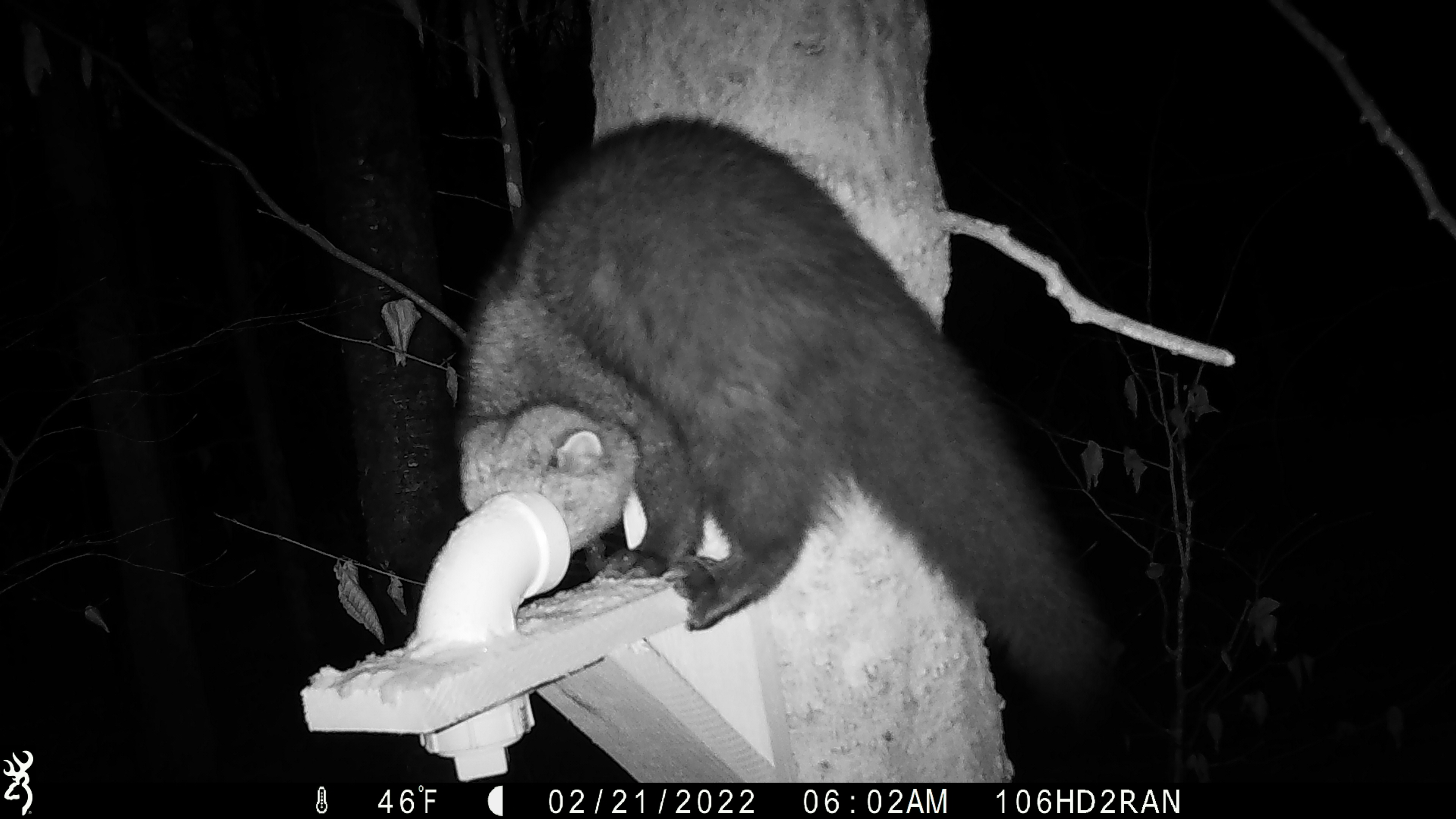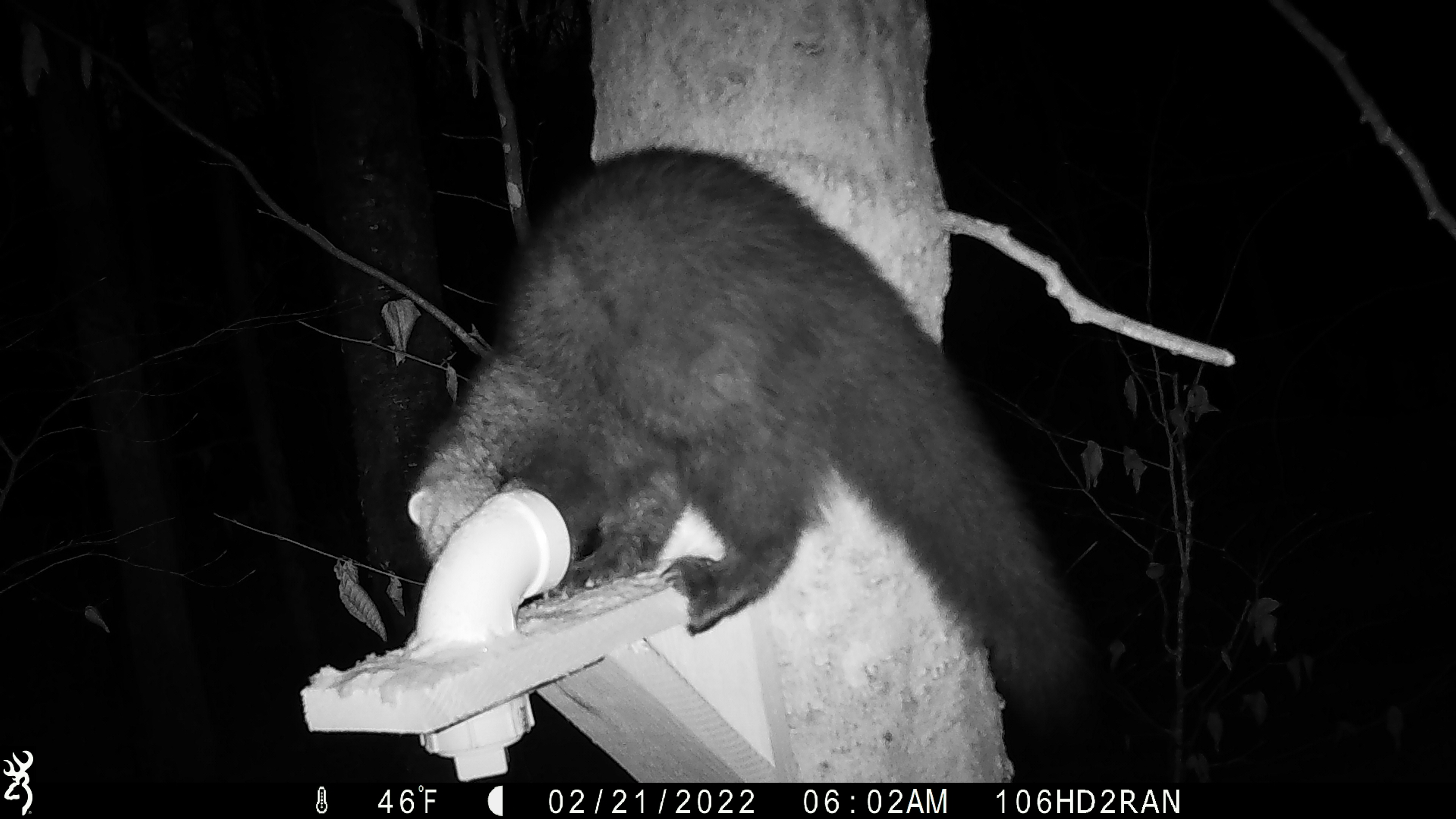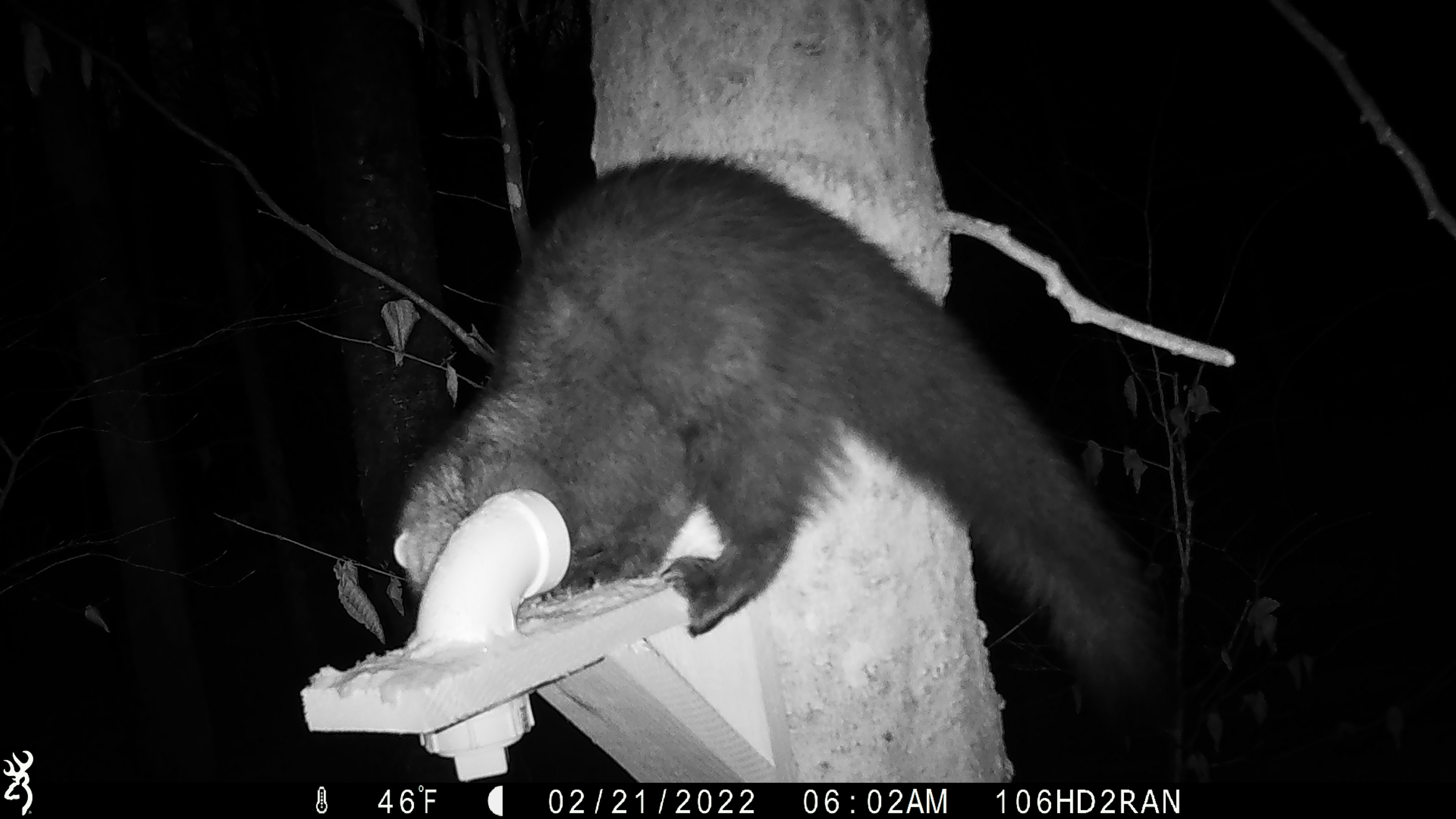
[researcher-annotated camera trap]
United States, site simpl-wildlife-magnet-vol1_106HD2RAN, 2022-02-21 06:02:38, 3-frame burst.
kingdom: Animalia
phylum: Chordata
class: Mammalia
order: Carnivora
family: Mustelidae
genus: Pekania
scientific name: Pekania pennanti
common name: fisher